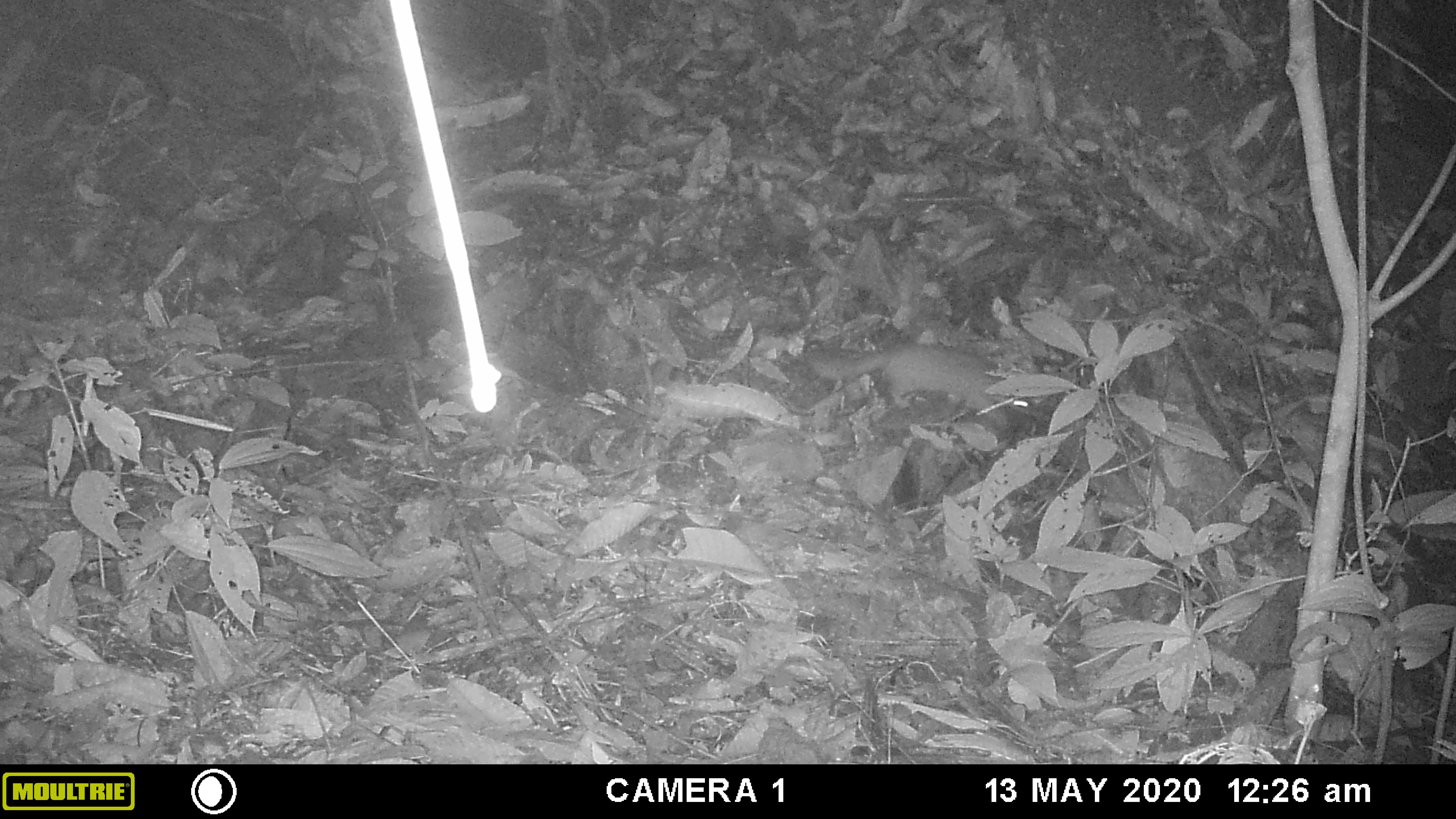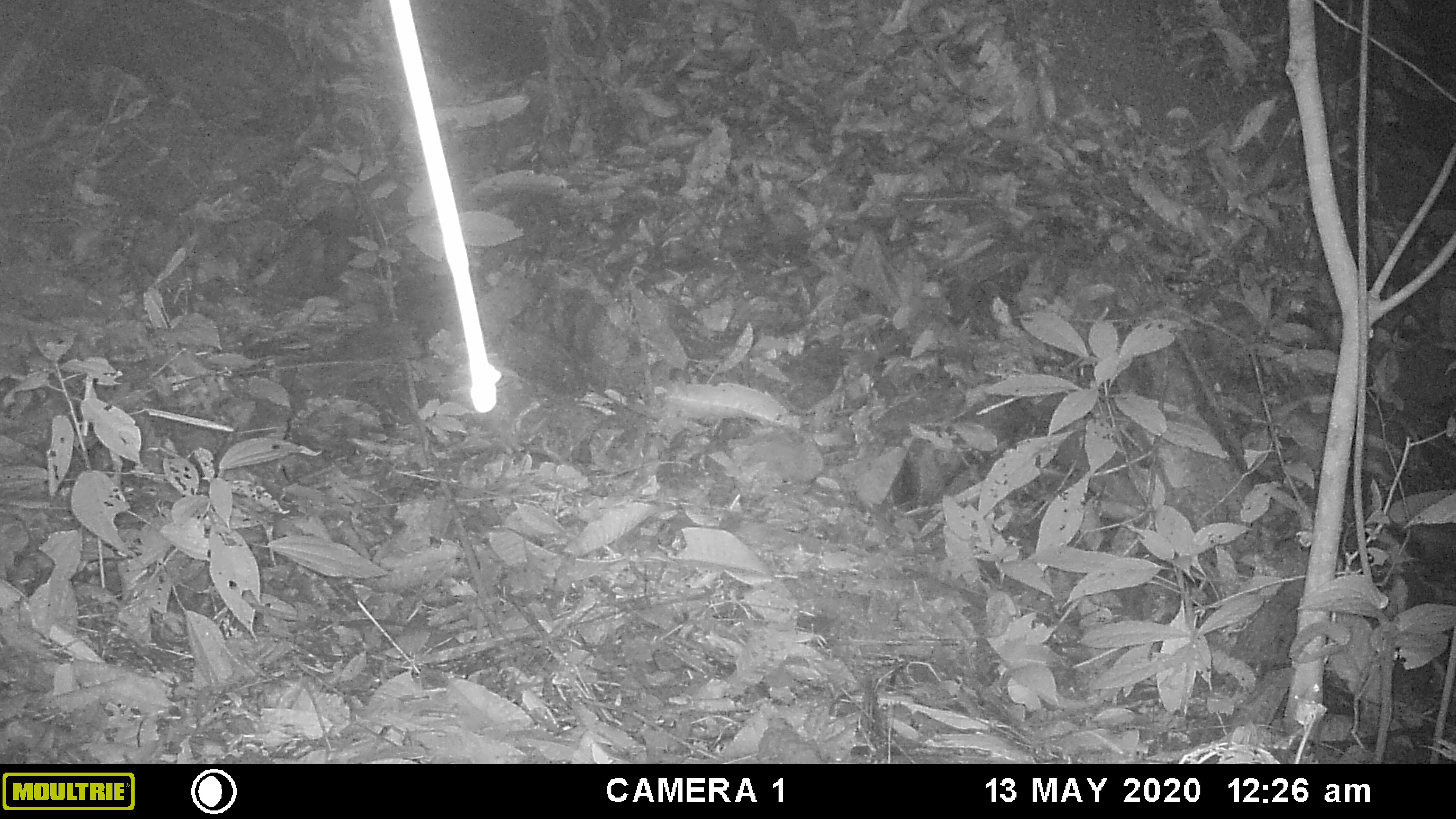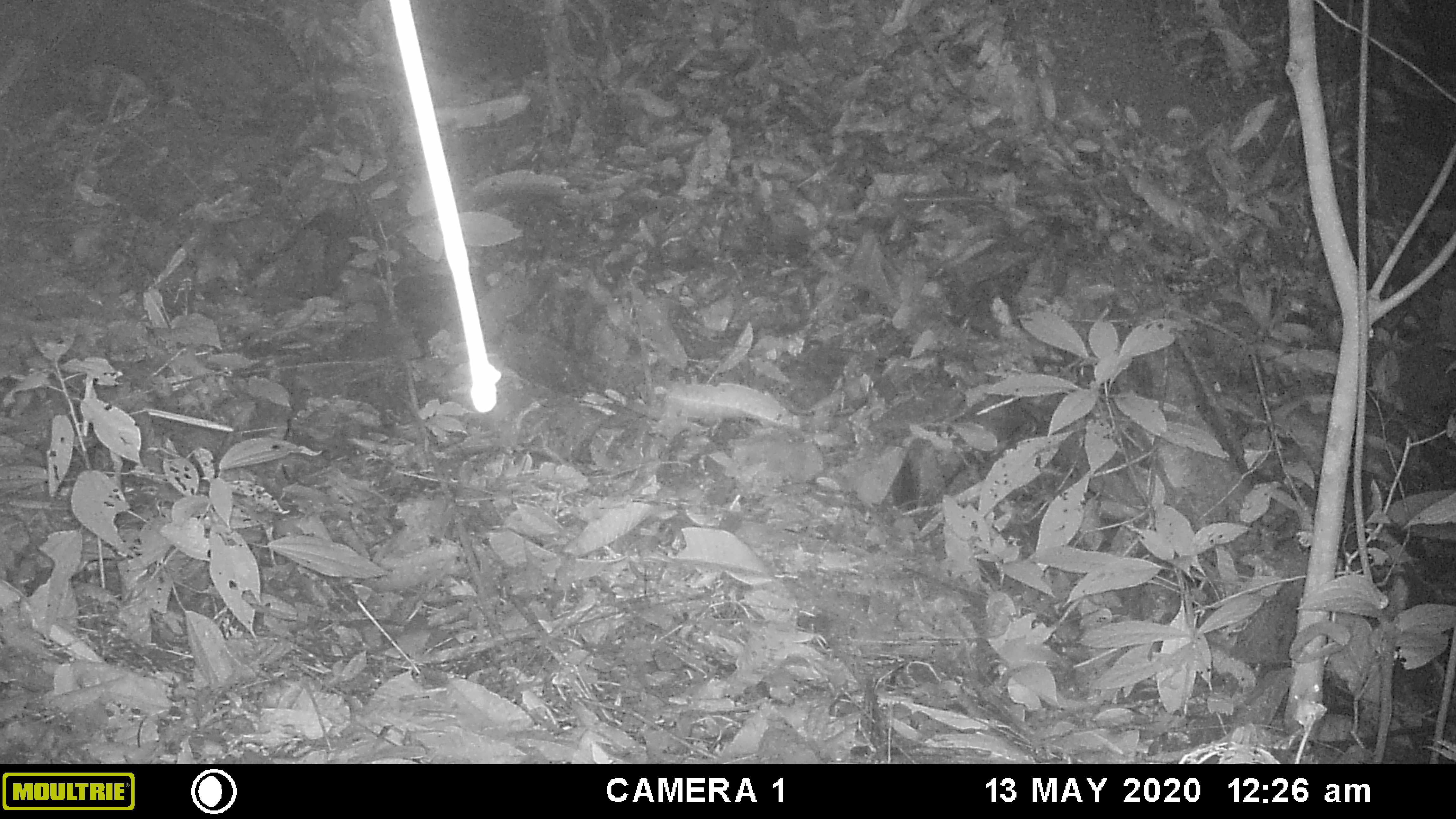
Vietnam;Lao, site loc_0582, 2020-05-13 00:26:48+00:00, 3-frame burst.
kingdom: Animalia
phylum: Chordata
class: Mammalia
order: Carnivora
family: Mustelidae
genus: Melogale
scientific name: Melogale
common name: ferret badger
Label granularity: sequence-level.